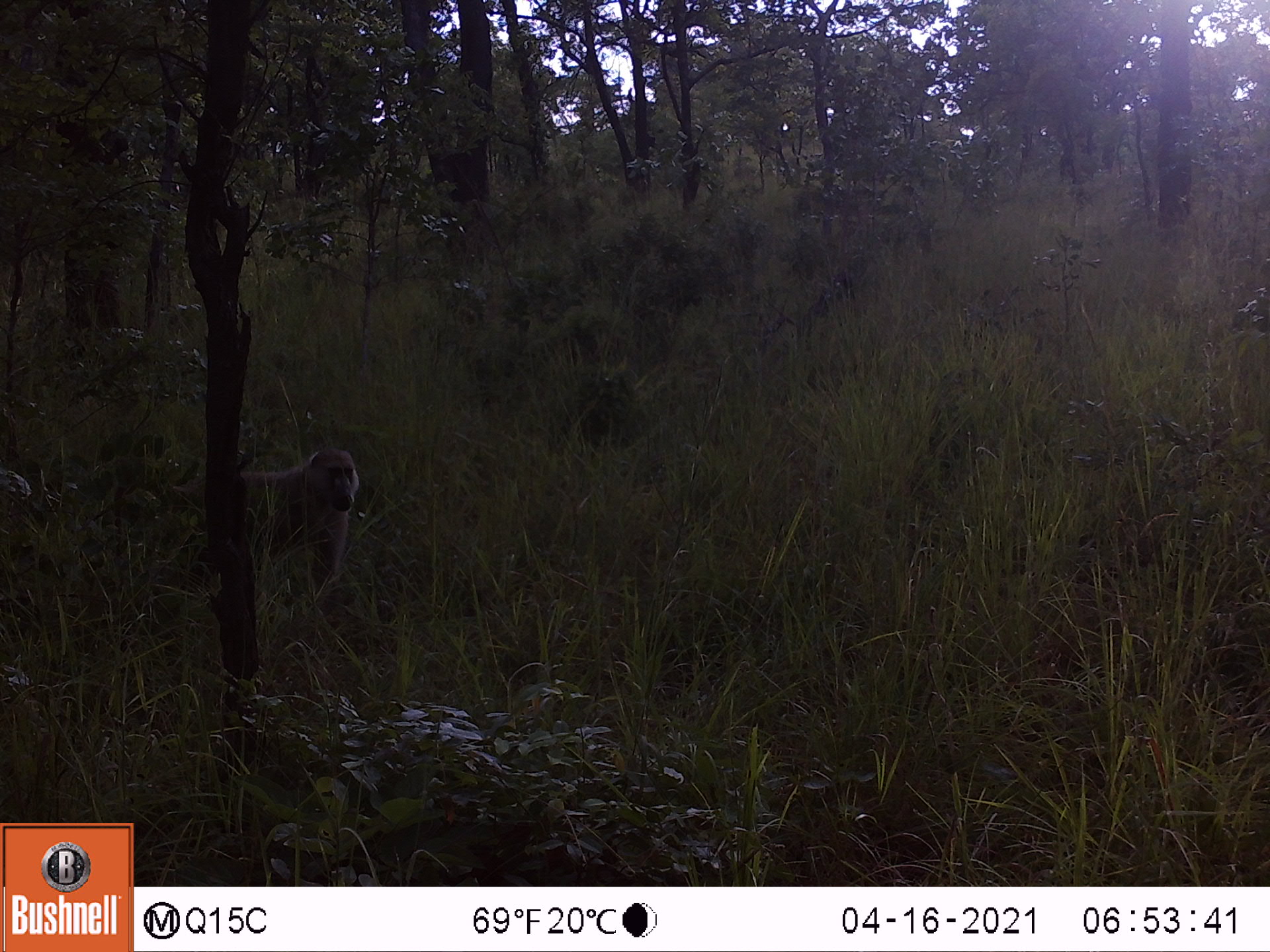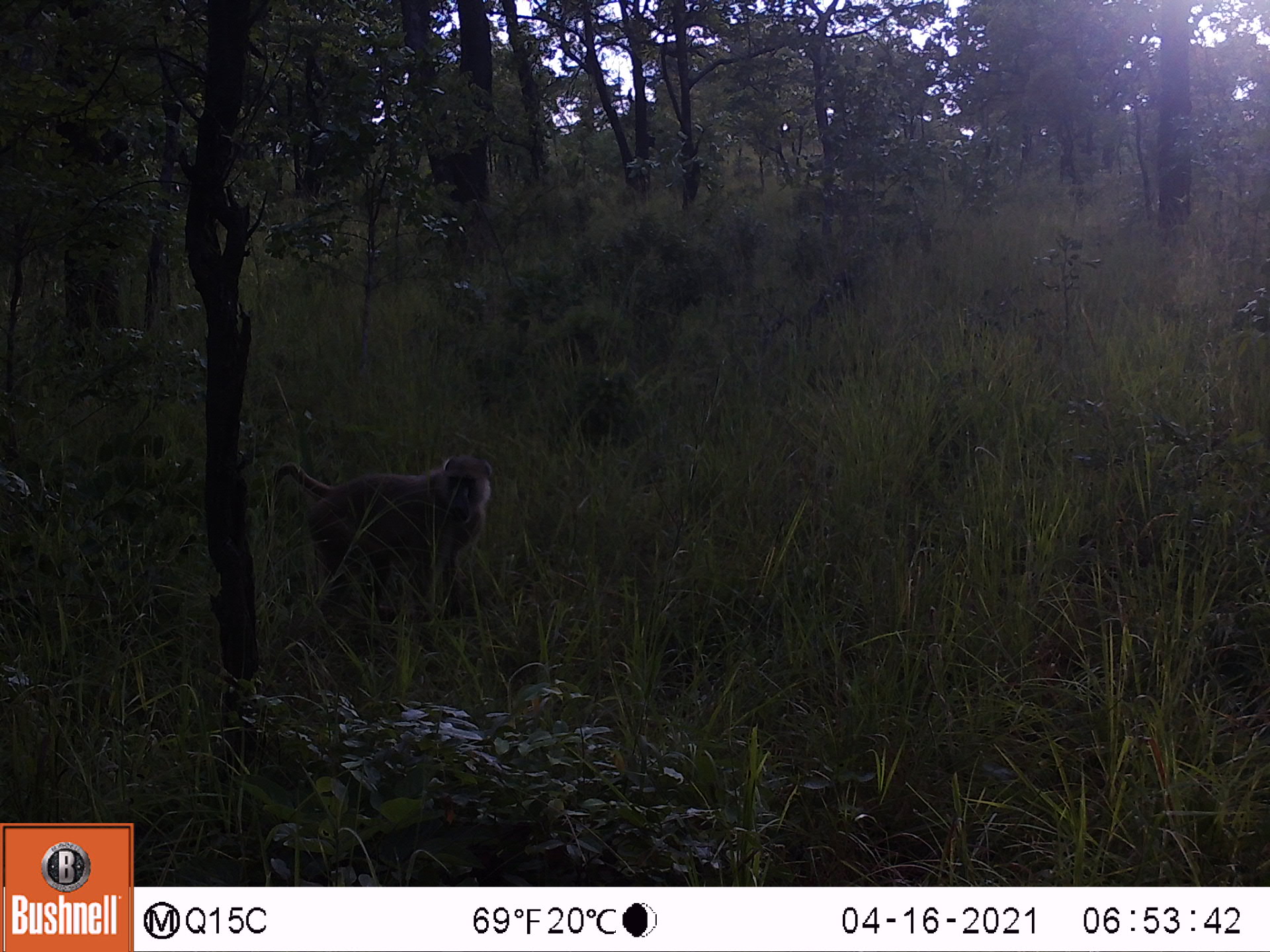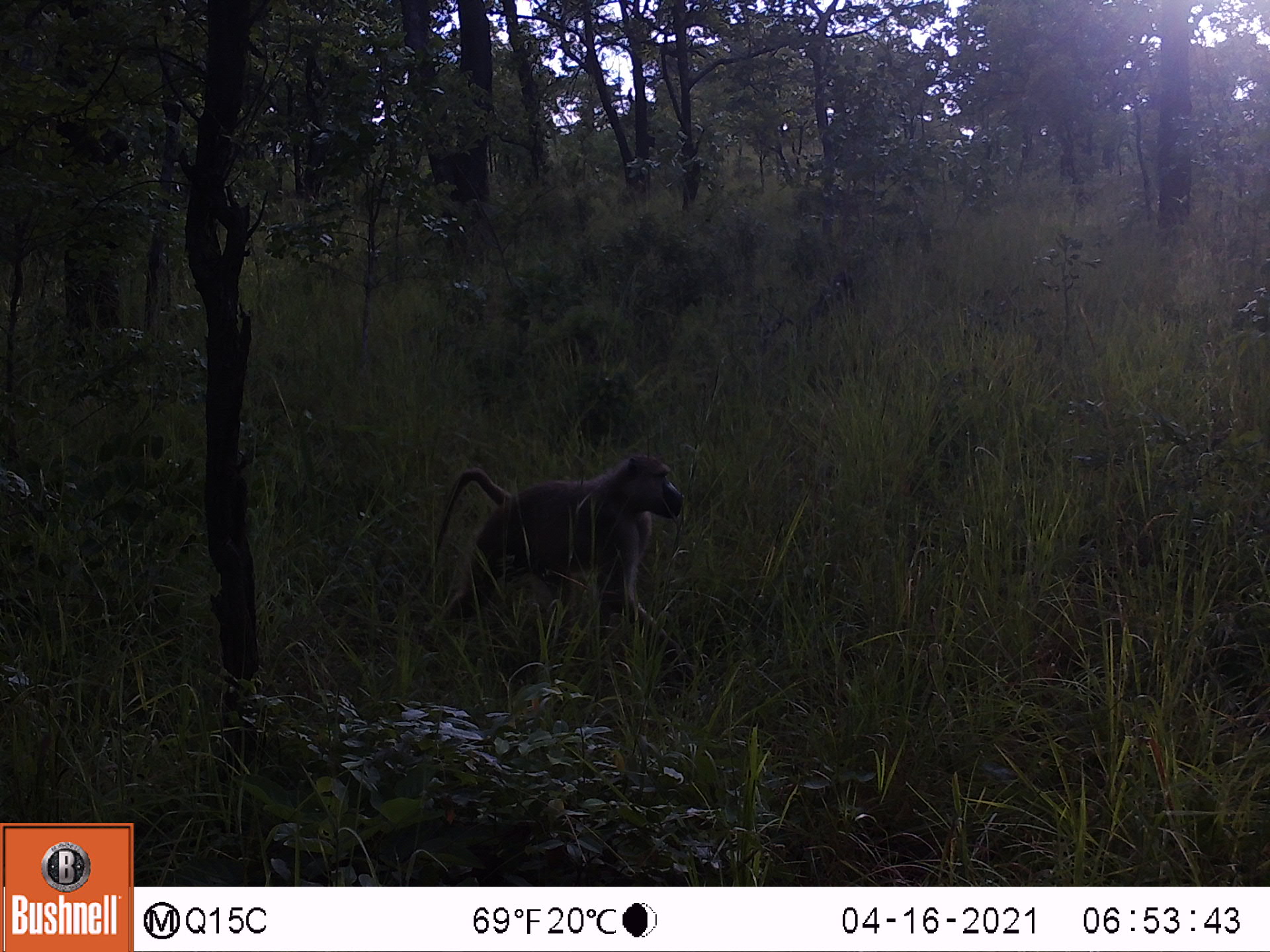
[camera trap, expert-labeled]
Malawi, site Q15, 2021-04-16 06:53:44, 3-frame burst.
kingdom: Animalia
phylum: Chordata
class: Mammalia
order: Primates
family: Cercopithecidae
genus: Papio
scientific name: Papio cynocephalus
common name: yellow baboon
Yellow baboon (Papio cynocephalus), count 1.